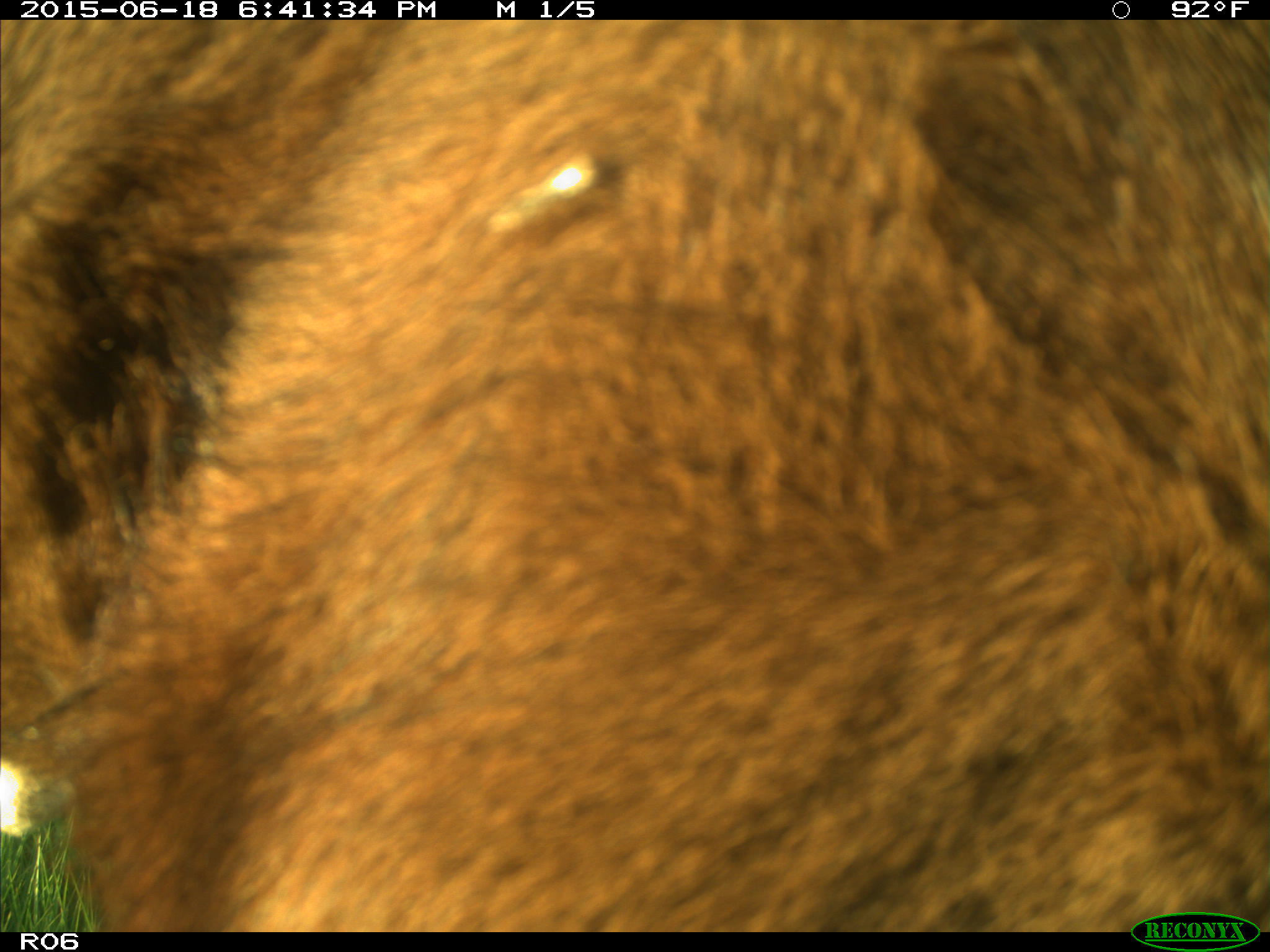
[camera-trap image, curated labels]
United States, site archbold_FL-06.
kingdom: Animalia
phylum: Chordata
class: Mammalia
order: Artiodactyla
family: Bovidae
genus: Bos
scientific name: Bos taurus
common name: domestic cow